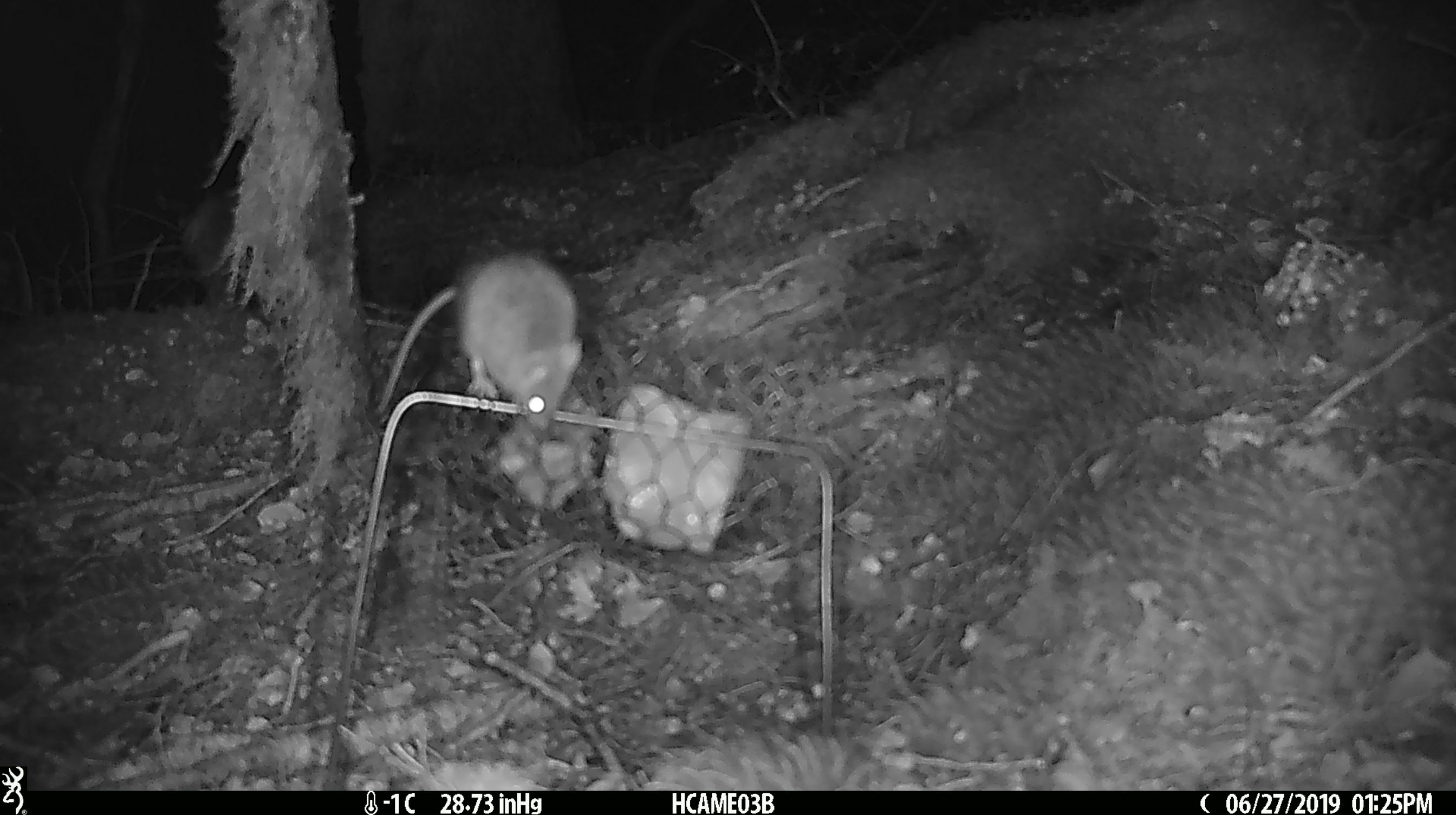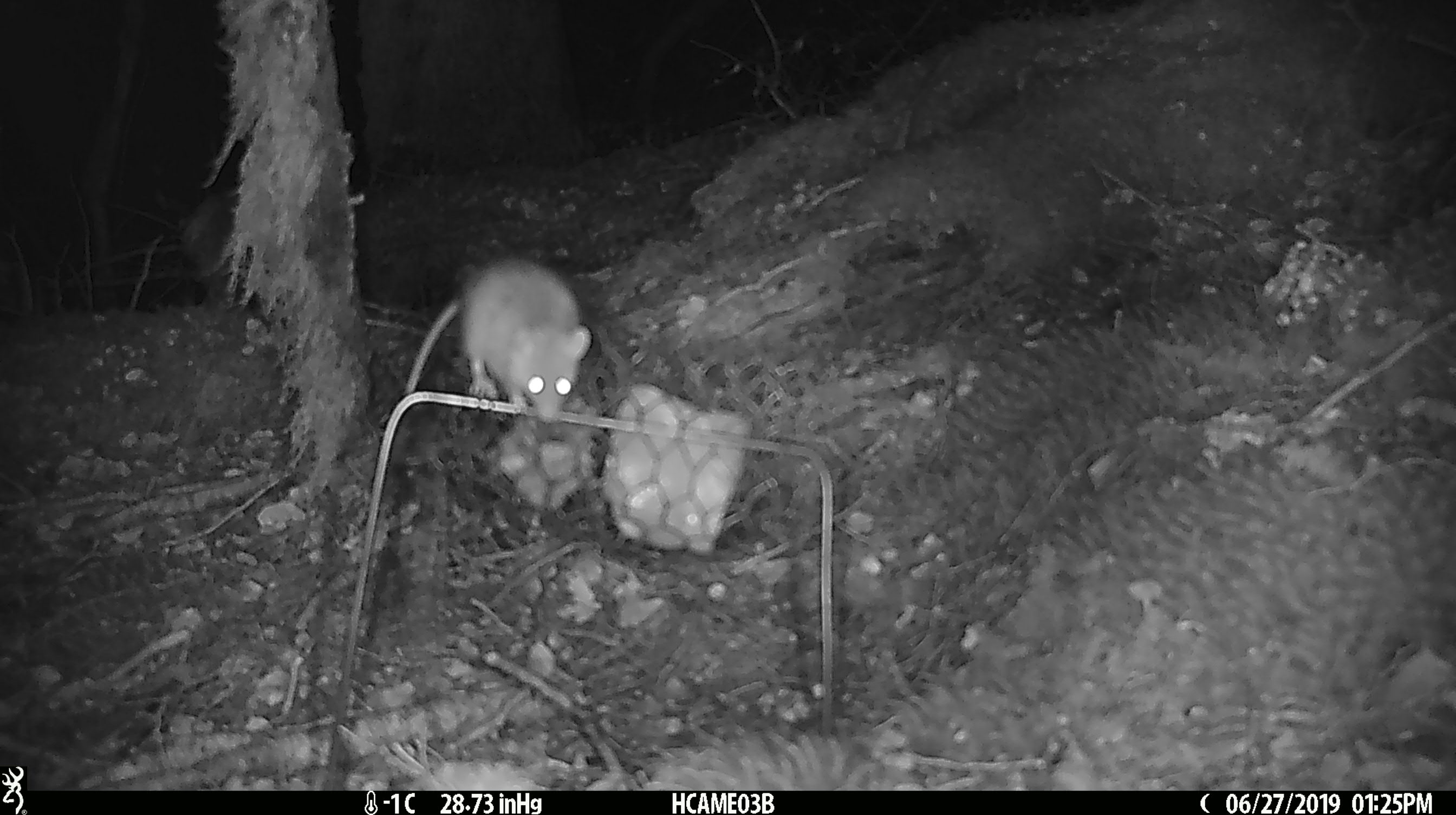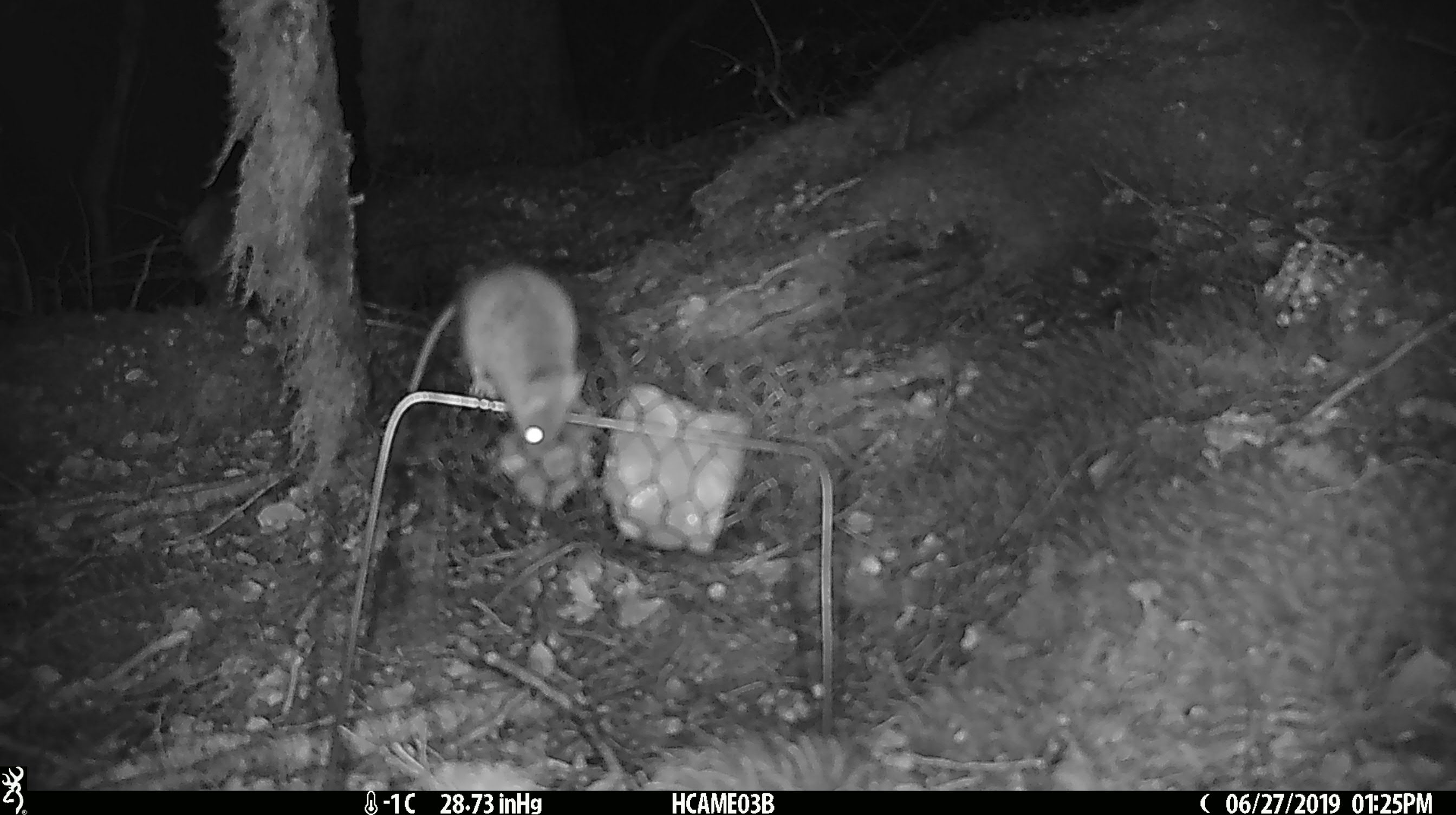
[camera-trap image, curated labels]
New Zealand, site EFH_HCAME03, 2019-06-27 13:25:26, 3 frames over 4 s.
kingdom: Animalia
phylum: Chordata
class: Mammalia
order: Rodentia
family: Muridae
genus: Mus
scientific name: Mus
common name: mouse